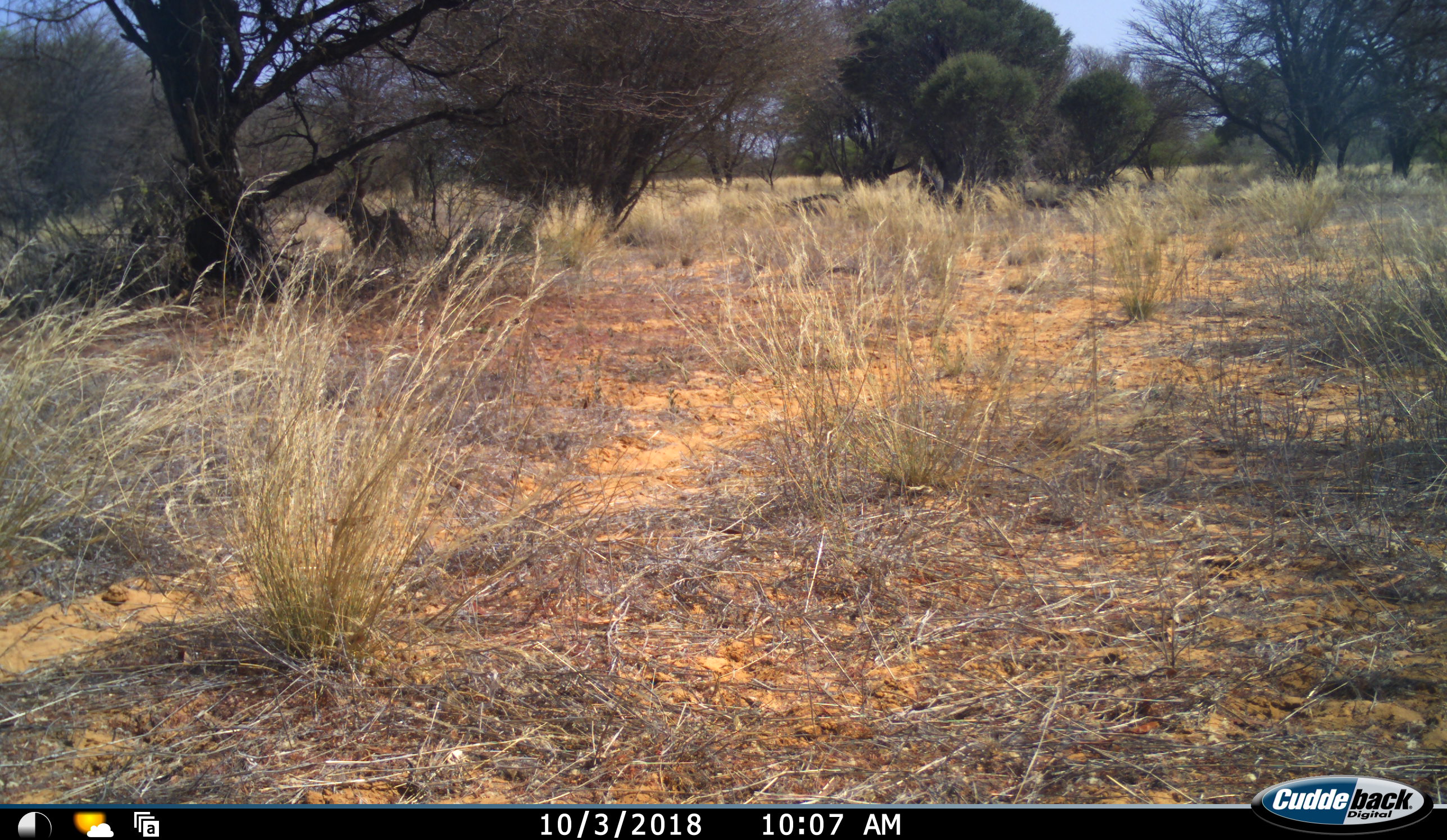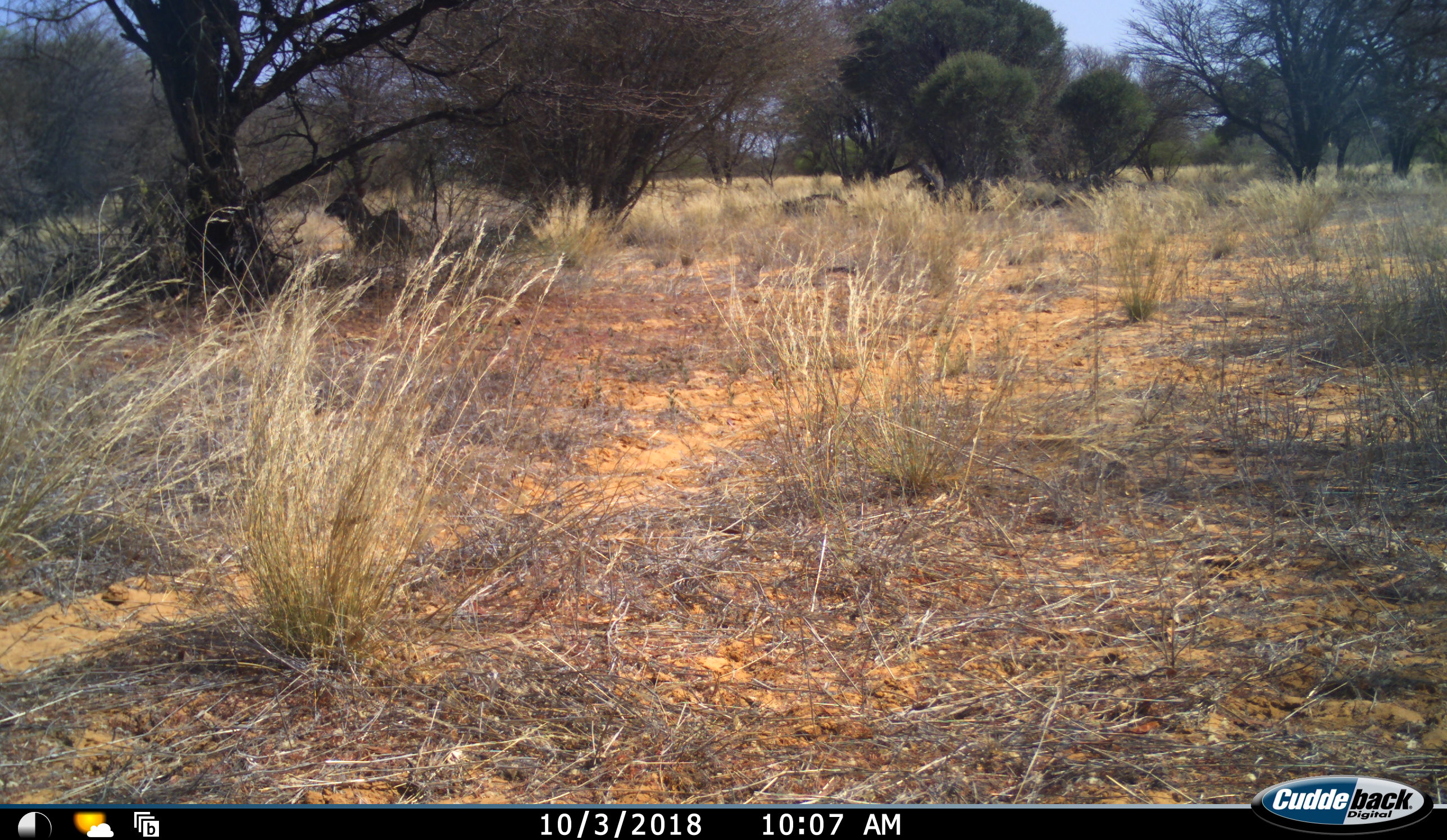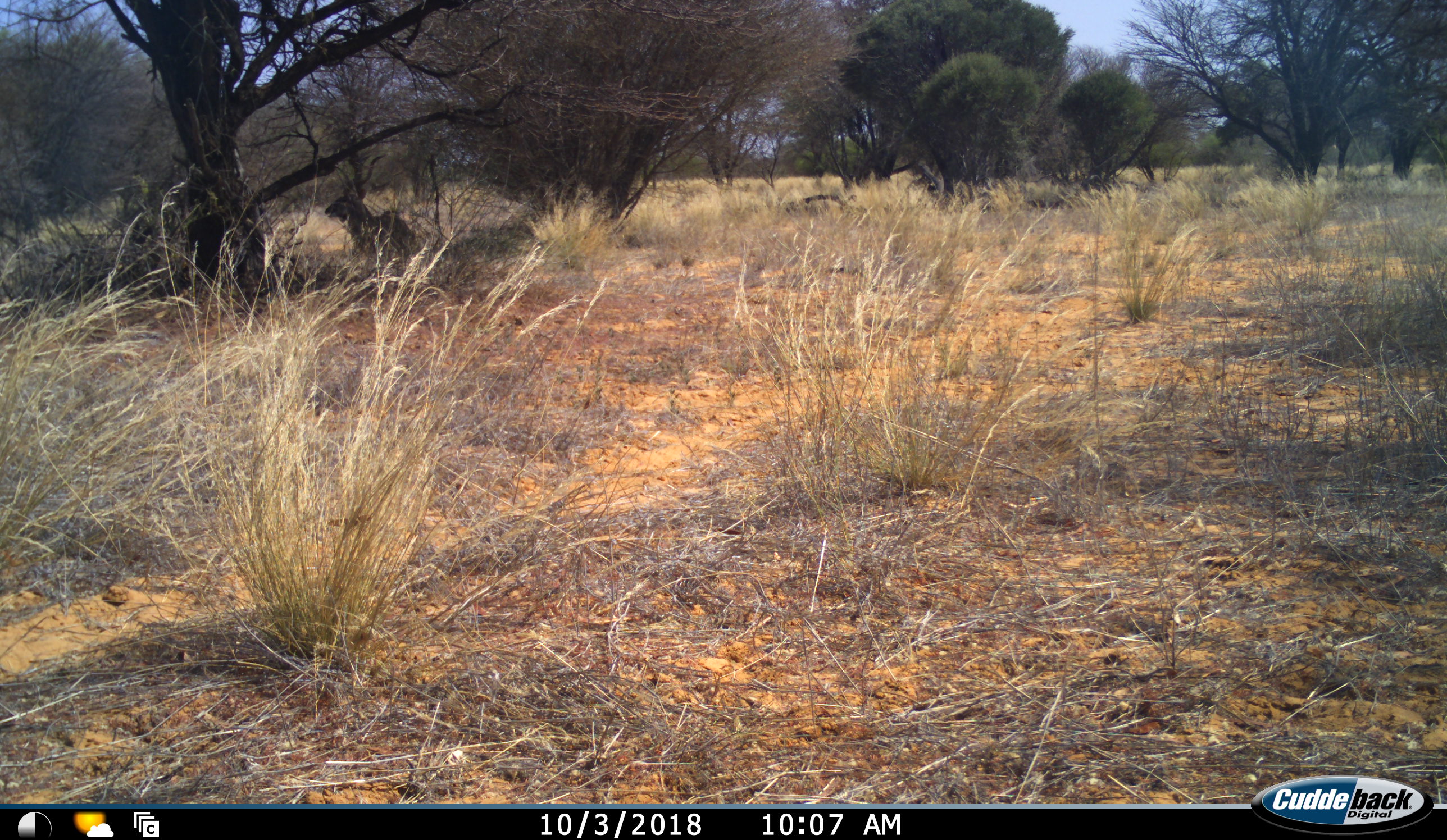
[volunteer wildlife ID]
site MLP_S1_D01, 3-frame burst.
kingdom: Animalia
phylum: Chordata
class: Mammalia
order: Artiodactyla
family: Bovidae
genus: Tragelaphus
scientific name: Tragelaphus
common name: kudu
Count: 1.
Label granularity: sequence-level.